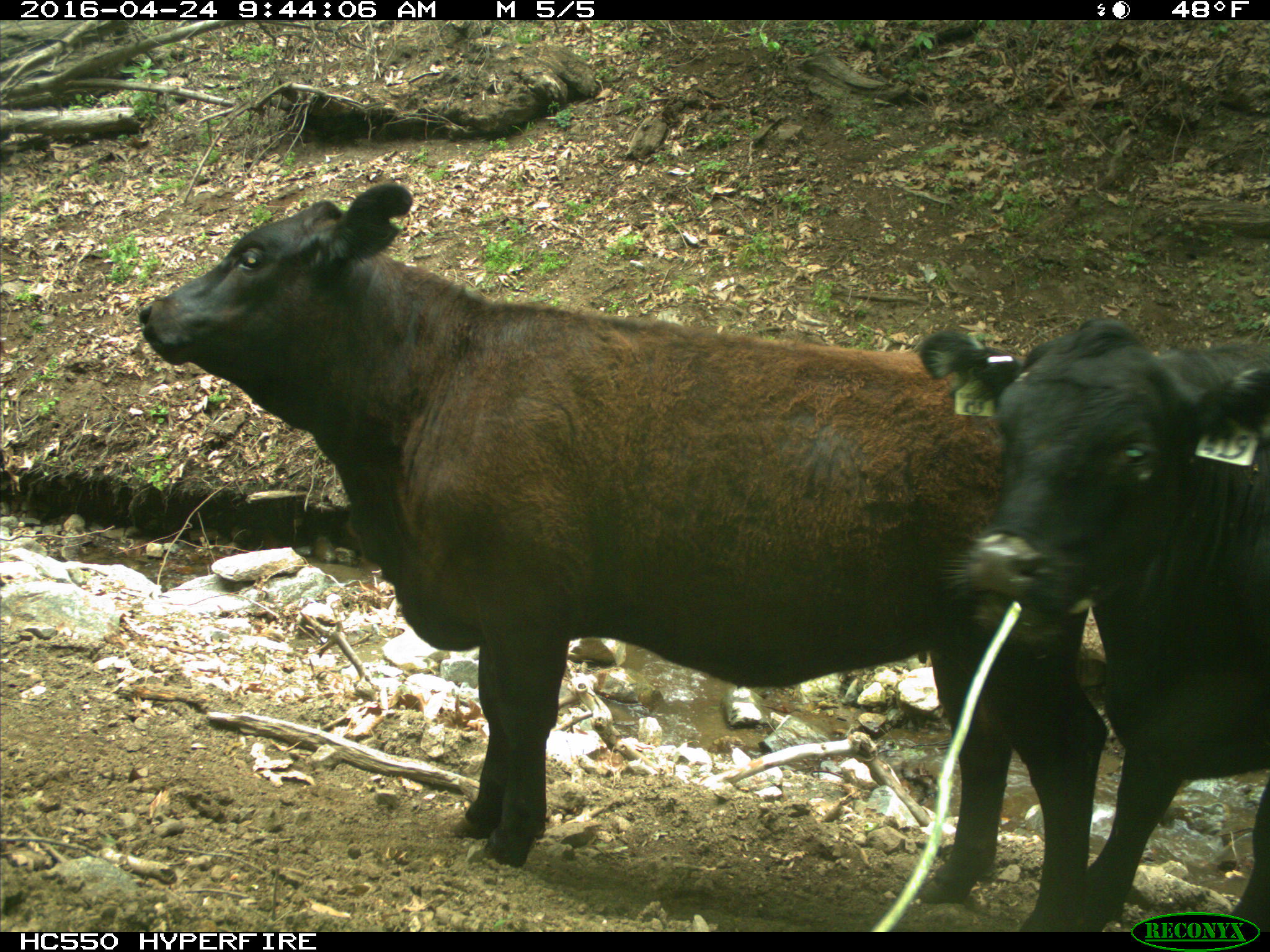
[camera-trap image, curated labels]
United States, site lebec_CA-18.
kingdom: Animalia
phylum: Chordata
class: Mammalia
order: Artiodactyla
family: Bovidae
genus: Bos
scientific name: Bos taurus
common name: domestic cow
Bos taurus (domestic cow).